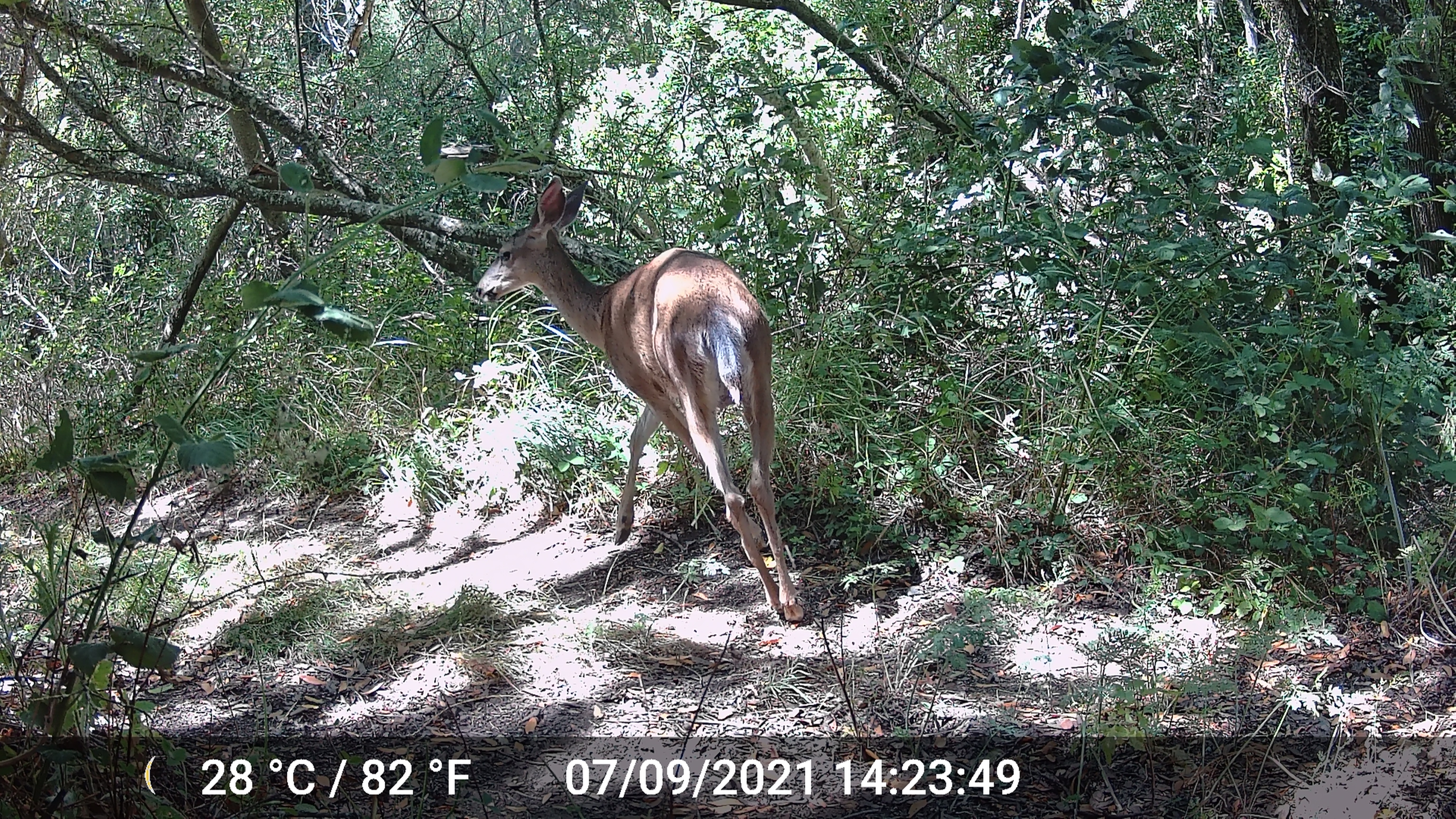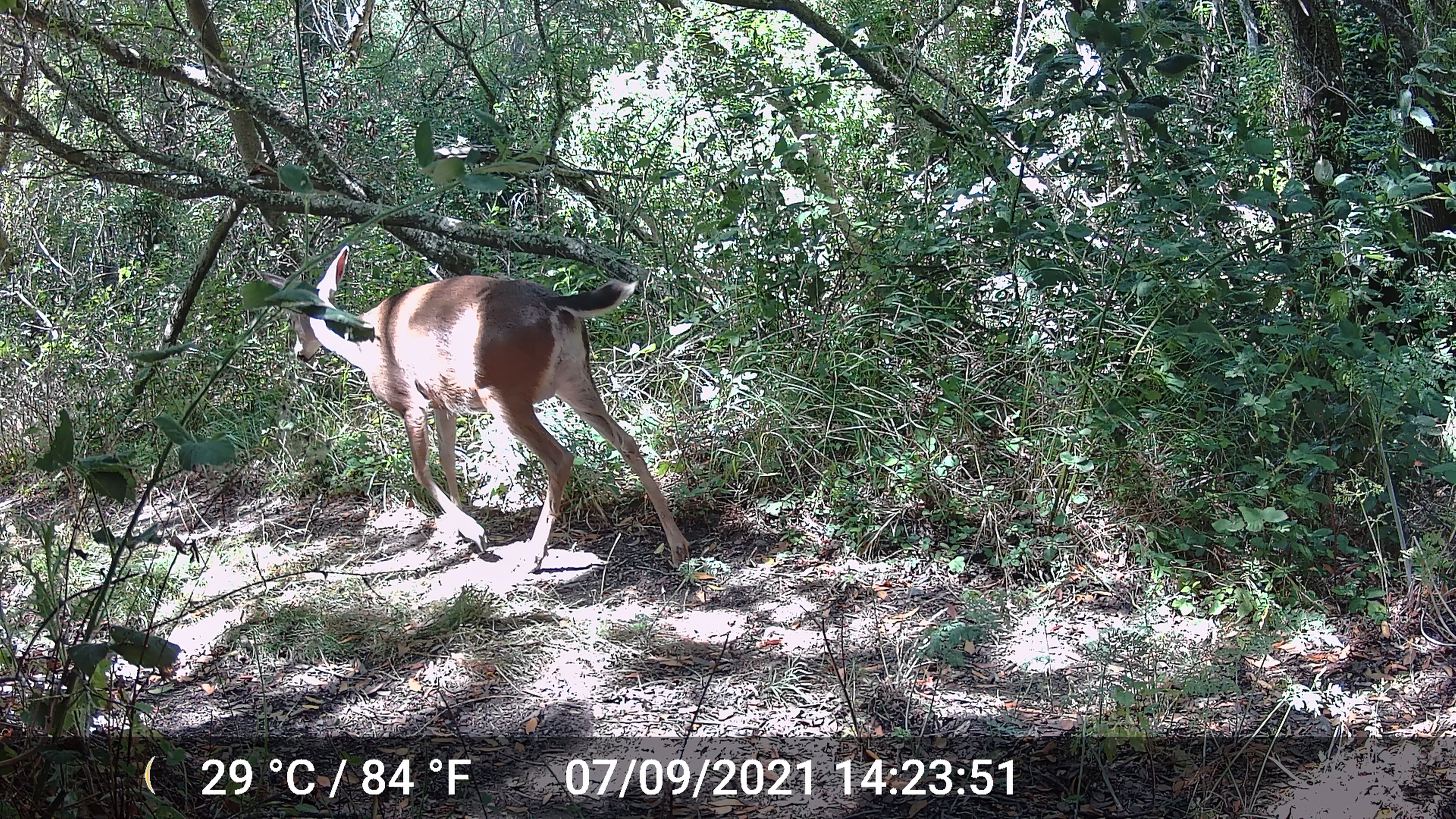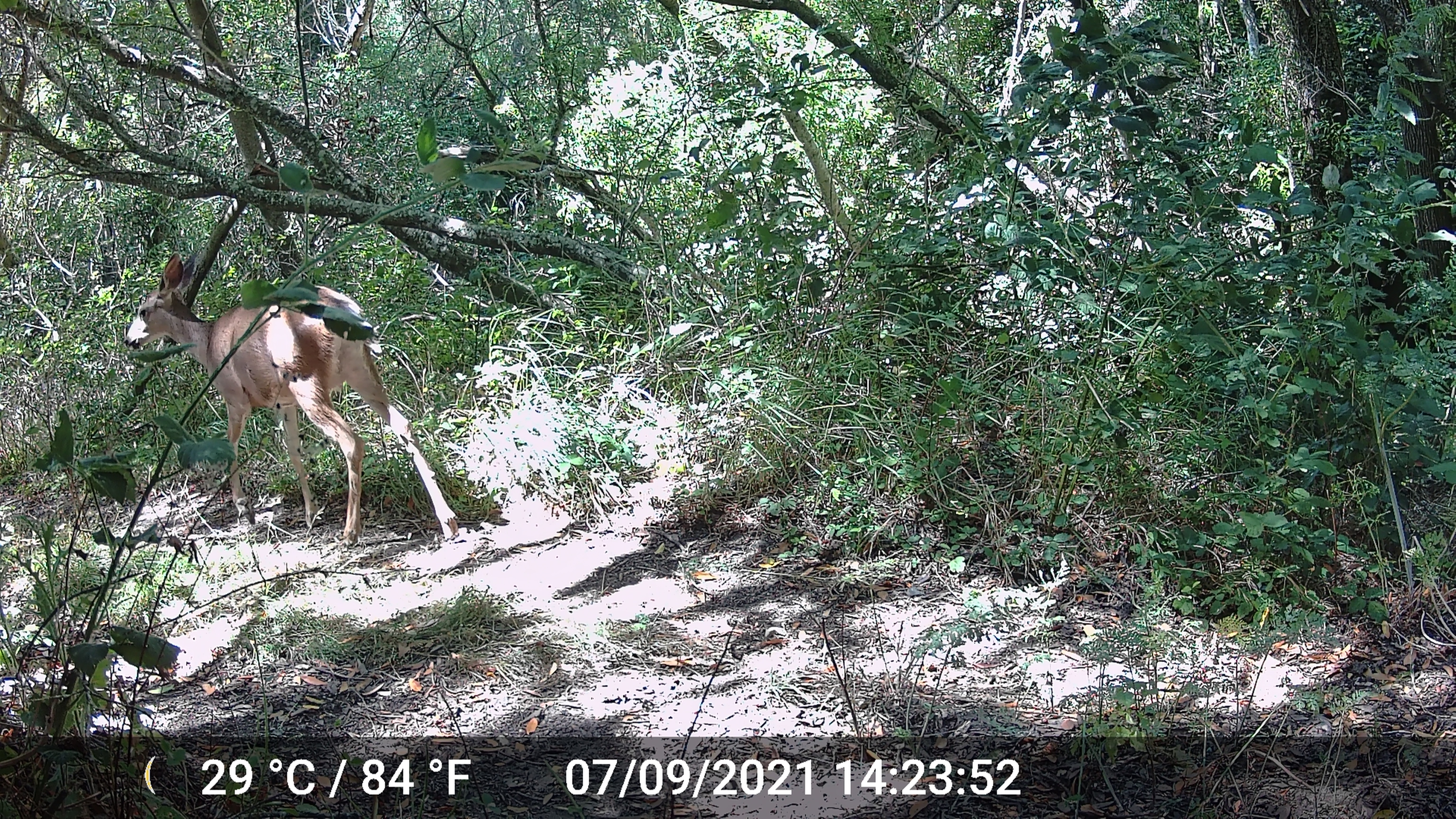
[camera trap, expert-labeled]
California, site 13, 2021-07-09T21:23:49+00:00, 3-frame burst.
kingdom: Animalia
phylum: Chordata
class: Mammalia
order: Artiodactyla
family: Cervidae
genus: Odocoileus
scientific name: Odocoileus hemionus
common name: mule deer